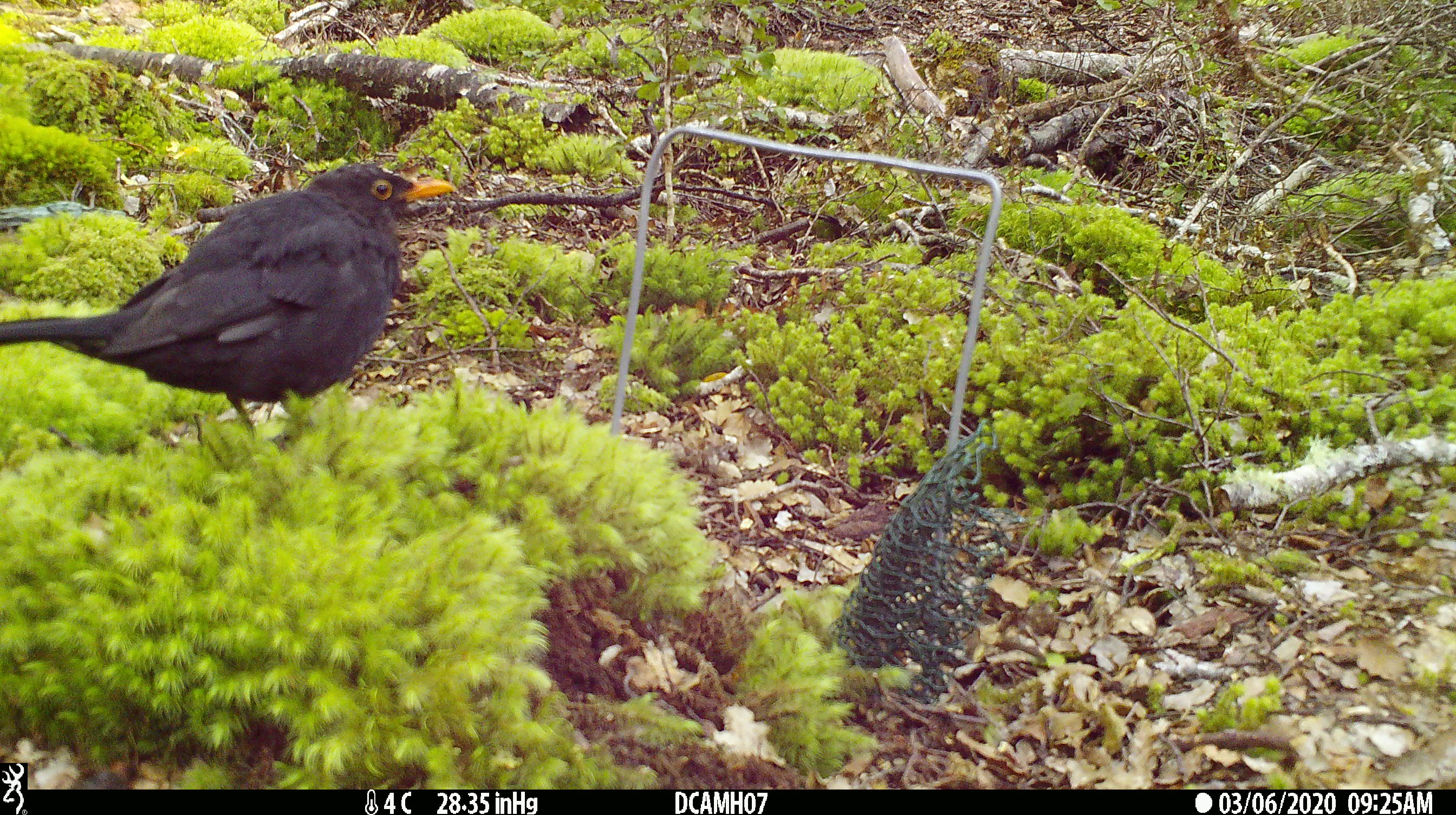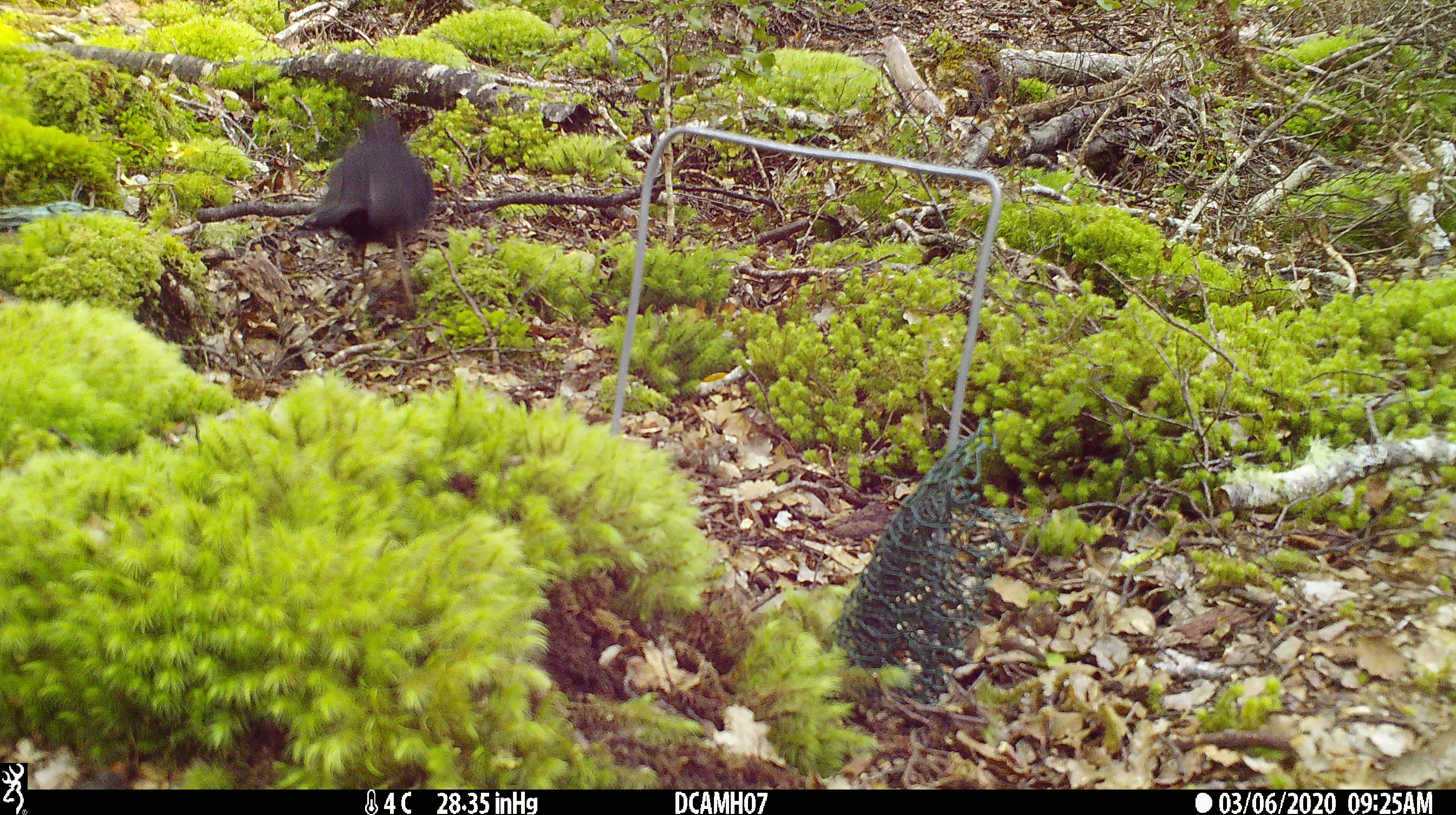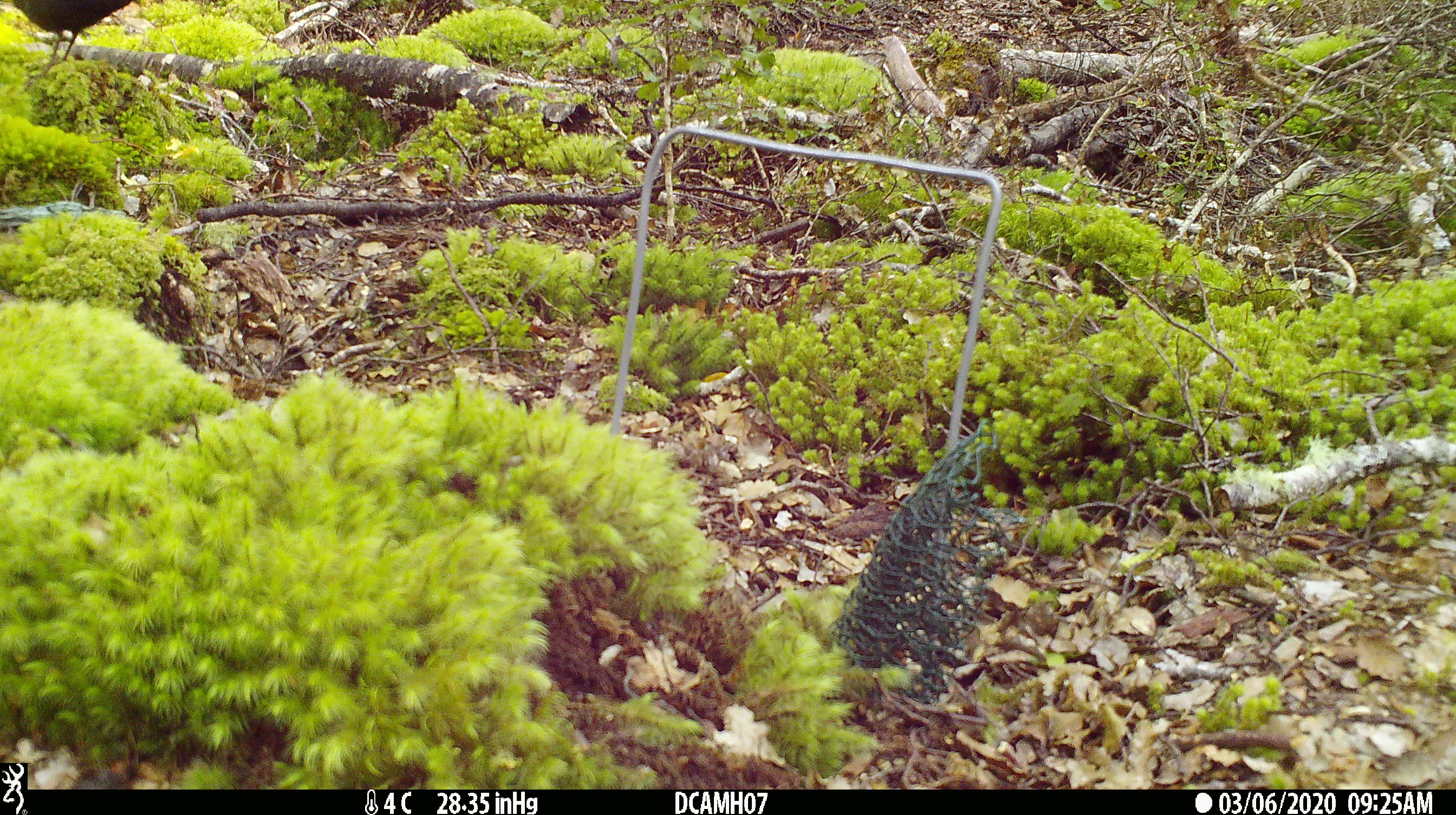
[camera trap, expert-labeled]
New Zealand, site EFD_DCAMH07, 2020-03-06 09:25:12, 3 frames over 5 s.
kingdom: Animalia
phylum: Chordata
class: Aves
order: Passeriformes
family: Turdidae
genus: Turdus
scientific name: Turdus merula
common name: eurasian blackbird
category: blackbird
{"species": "blackbird (eurasian blackbird) (Turdus merula)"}